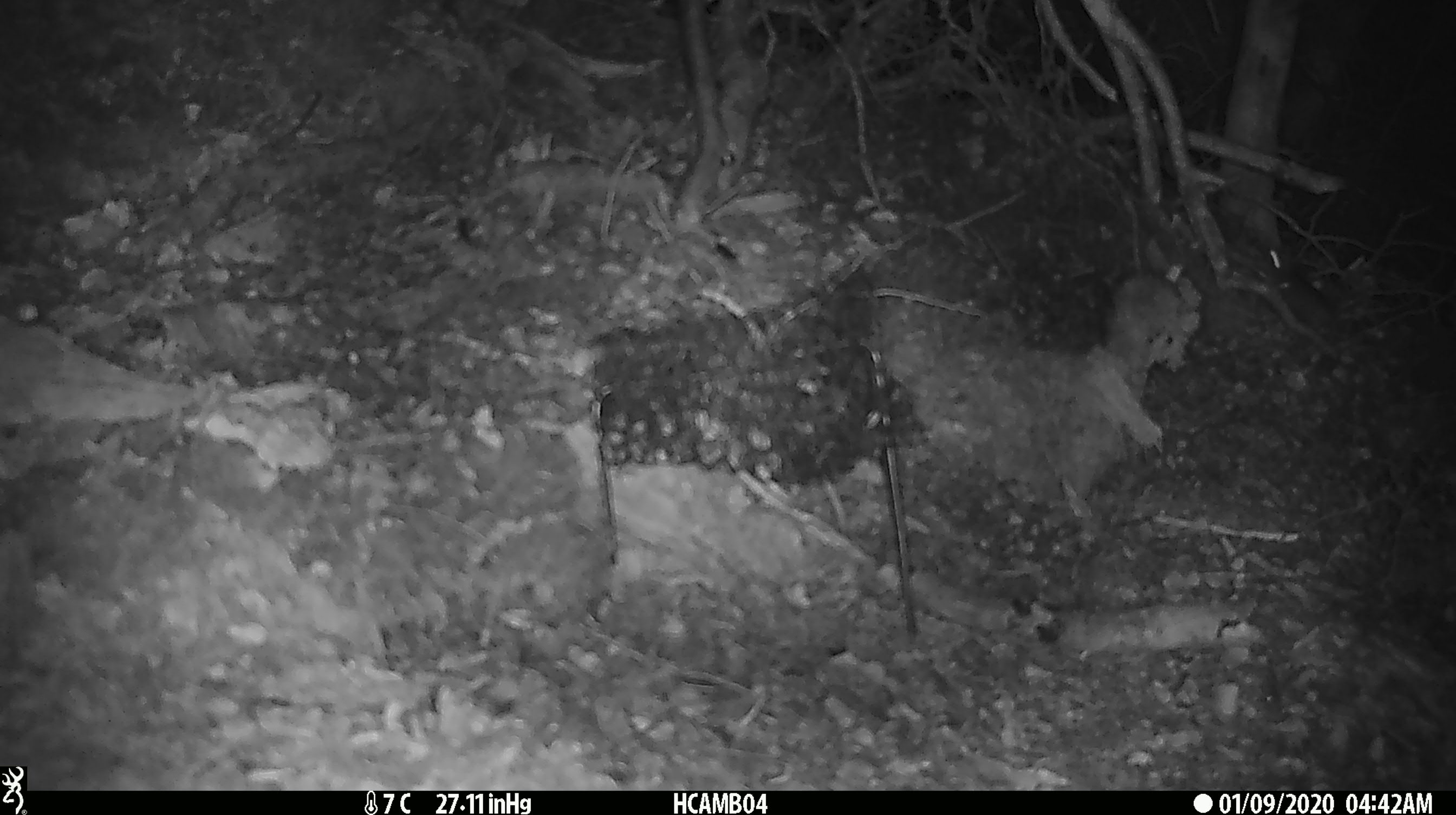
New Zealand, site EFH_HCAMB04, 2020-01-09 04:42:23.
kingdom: Animalia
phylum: Chordata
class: Mammalia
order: Rodentia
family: Muridae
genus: Mus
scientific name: Mus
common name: mouse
Mouse (Mus).